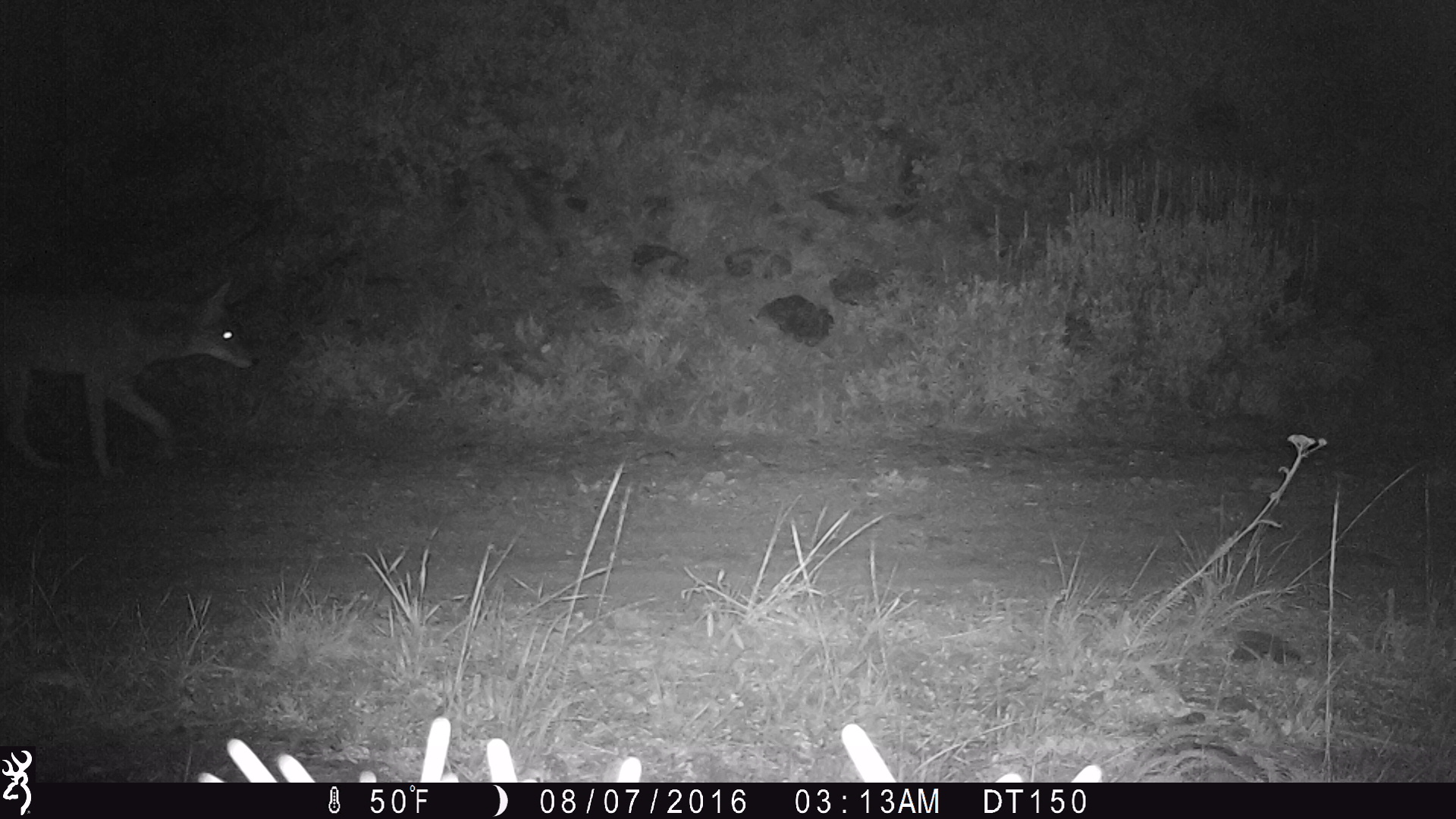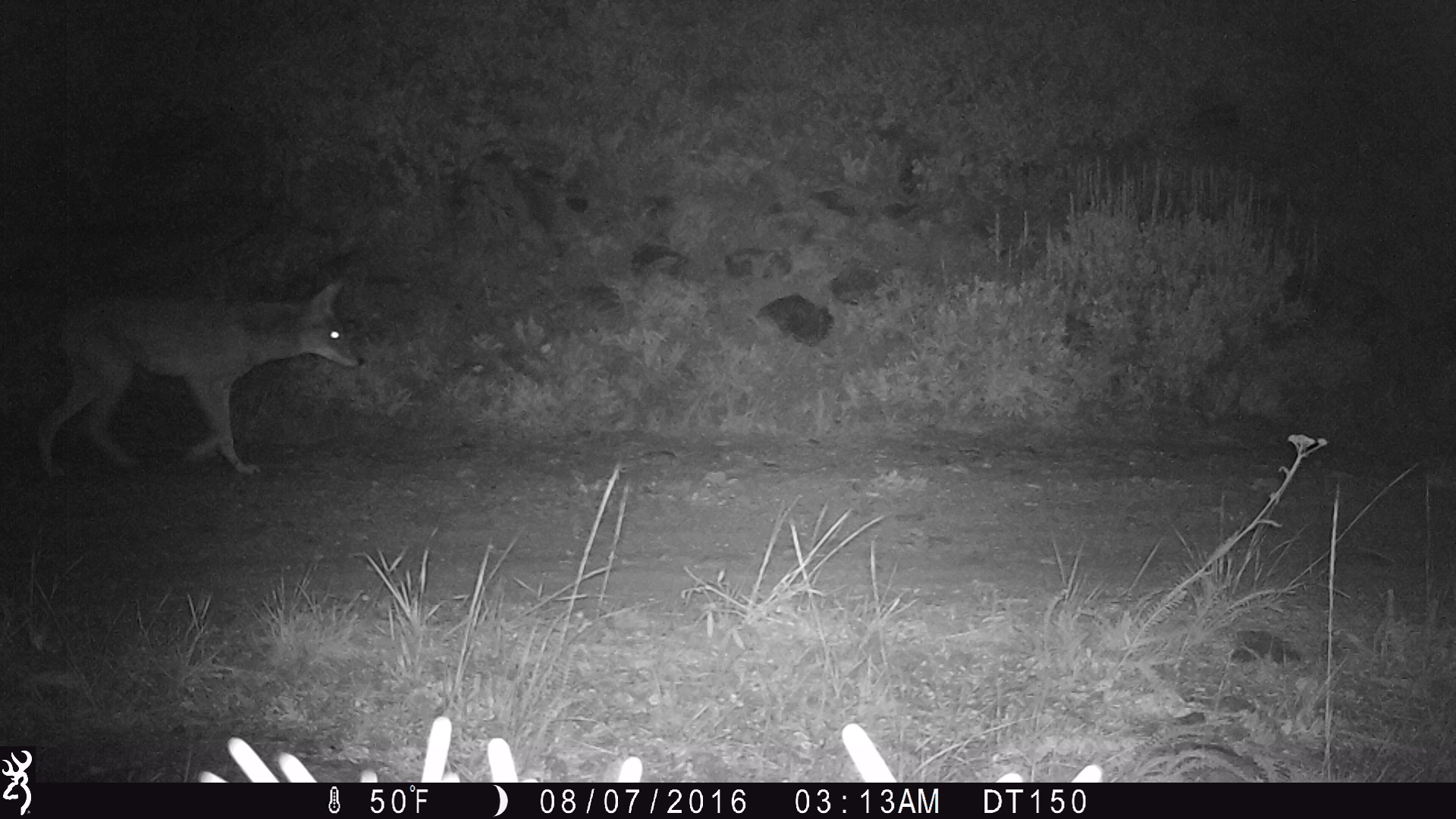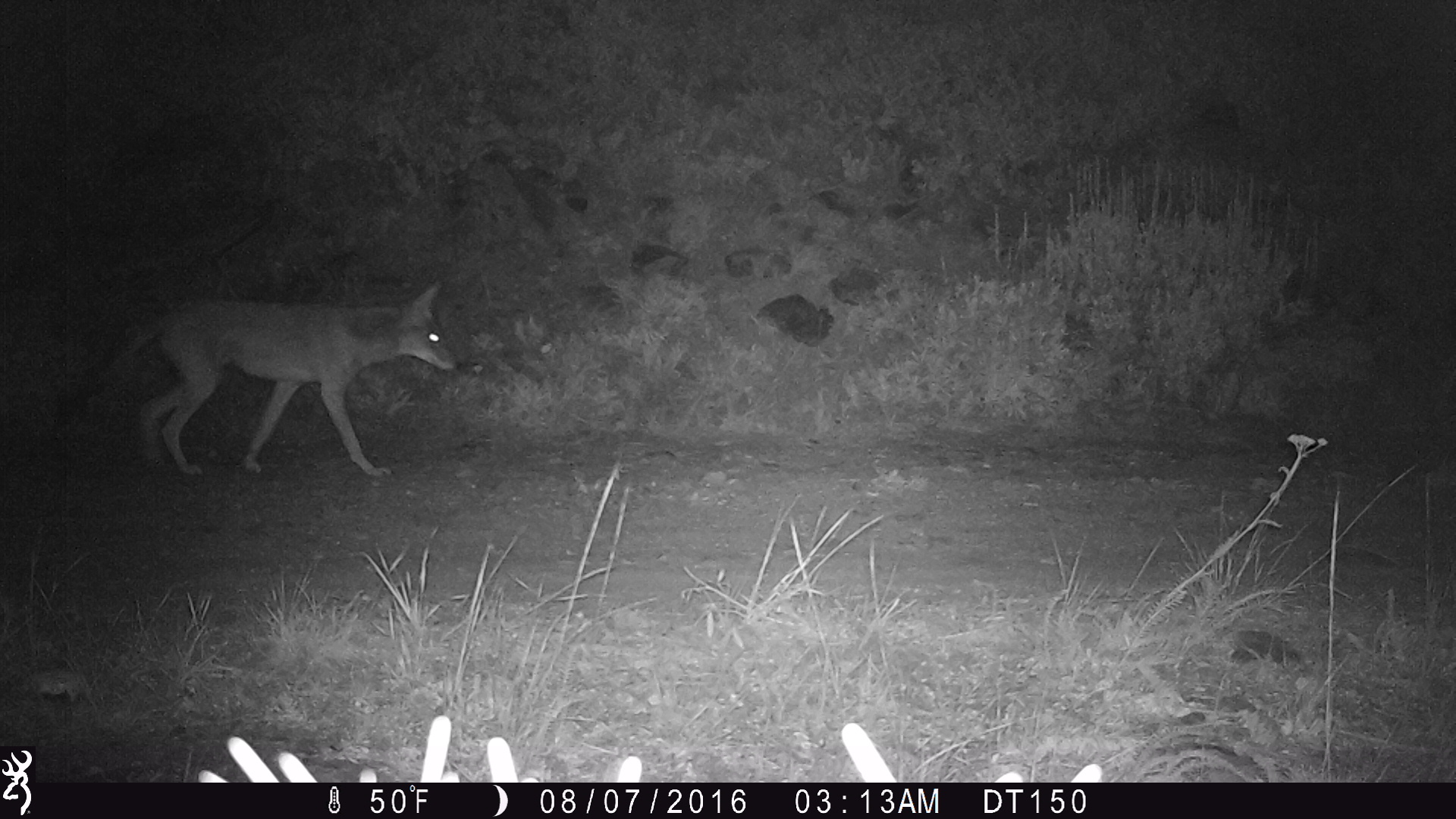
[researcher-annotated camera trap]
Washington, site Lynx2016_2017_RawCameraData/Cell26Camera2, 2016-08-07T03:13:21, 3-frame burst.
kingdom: Animalia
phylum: Chordata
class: Mammalia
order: Carnivora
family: Canidae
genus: Canis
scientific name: Canis latrans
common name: coyote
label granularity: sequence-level